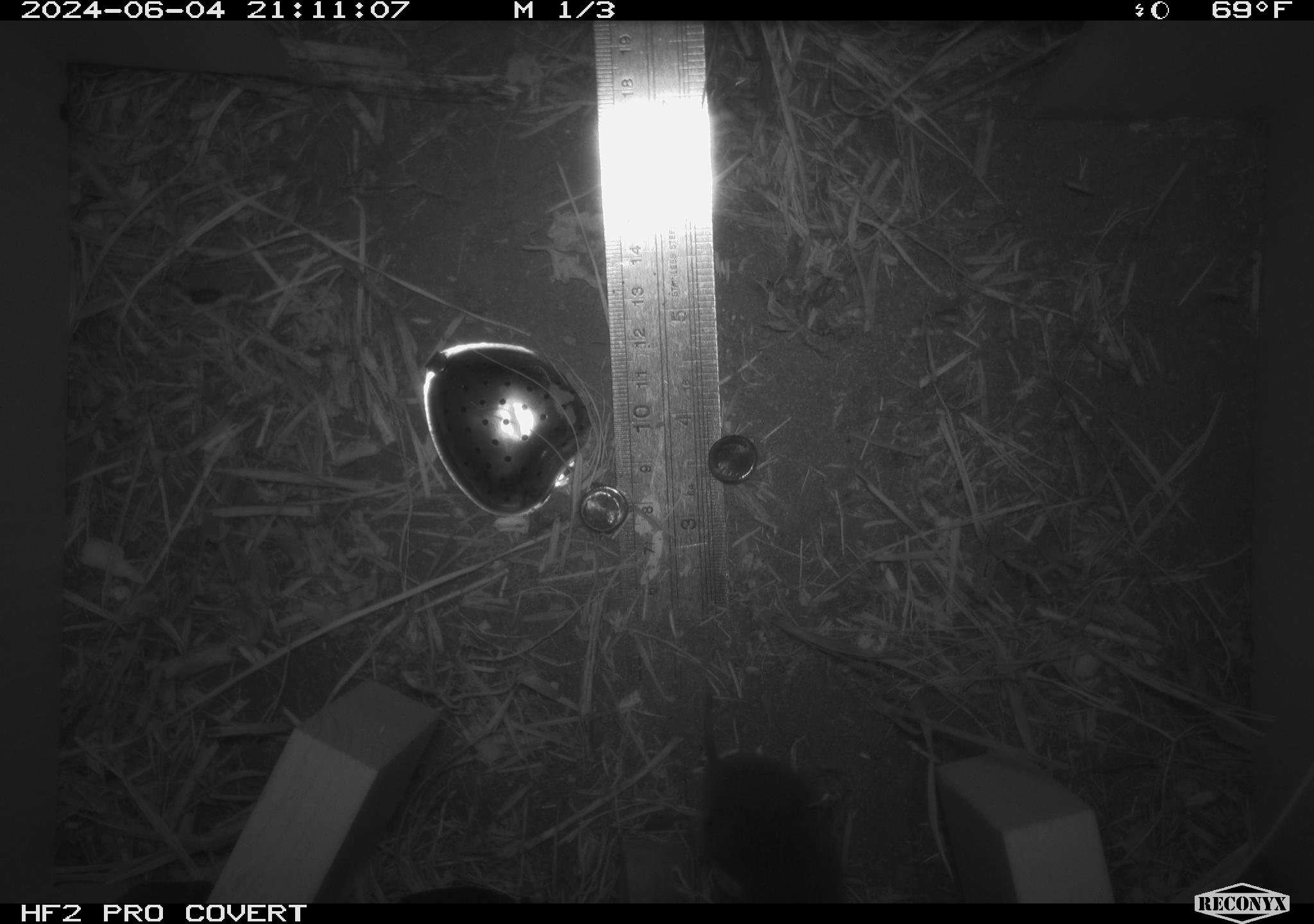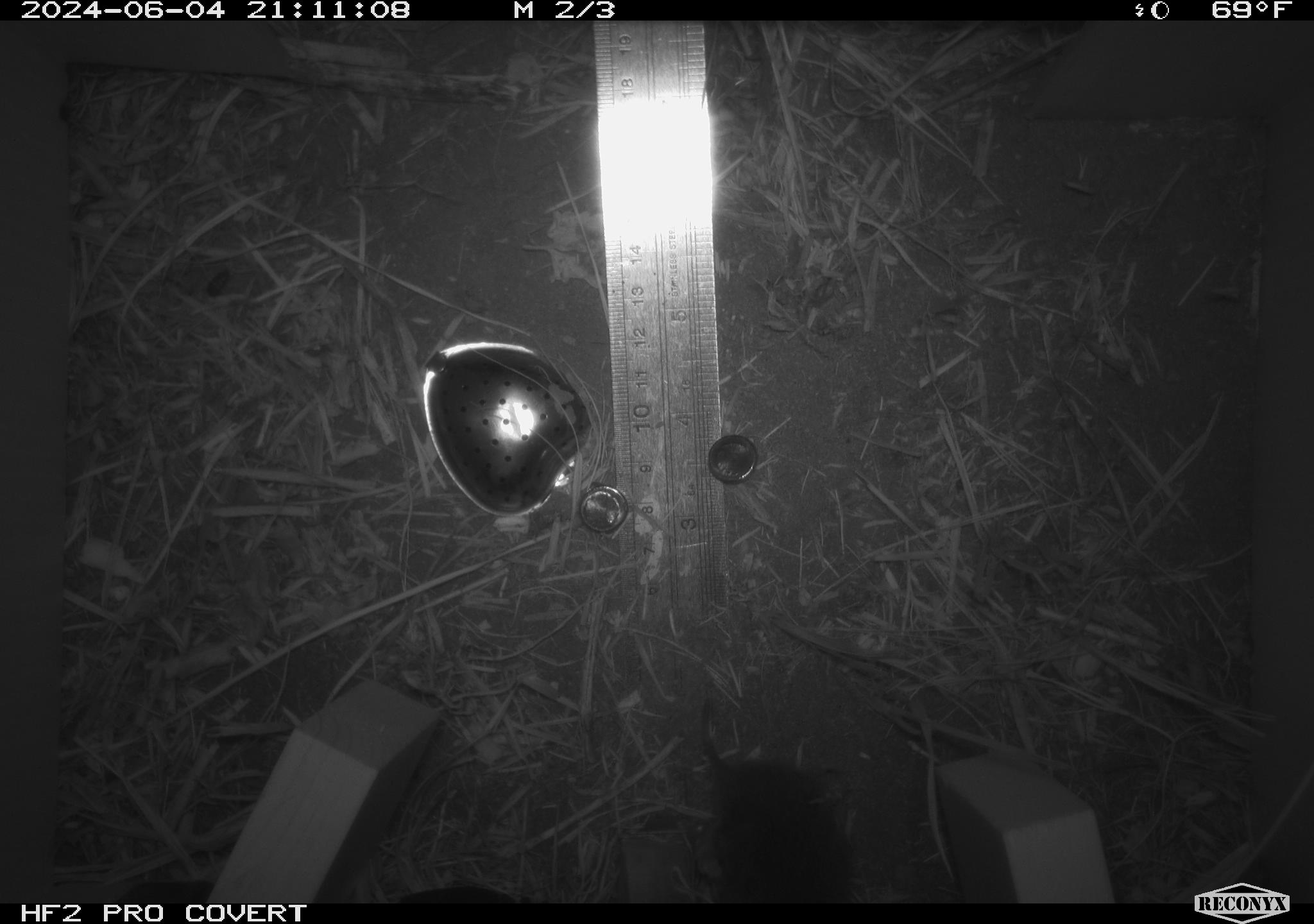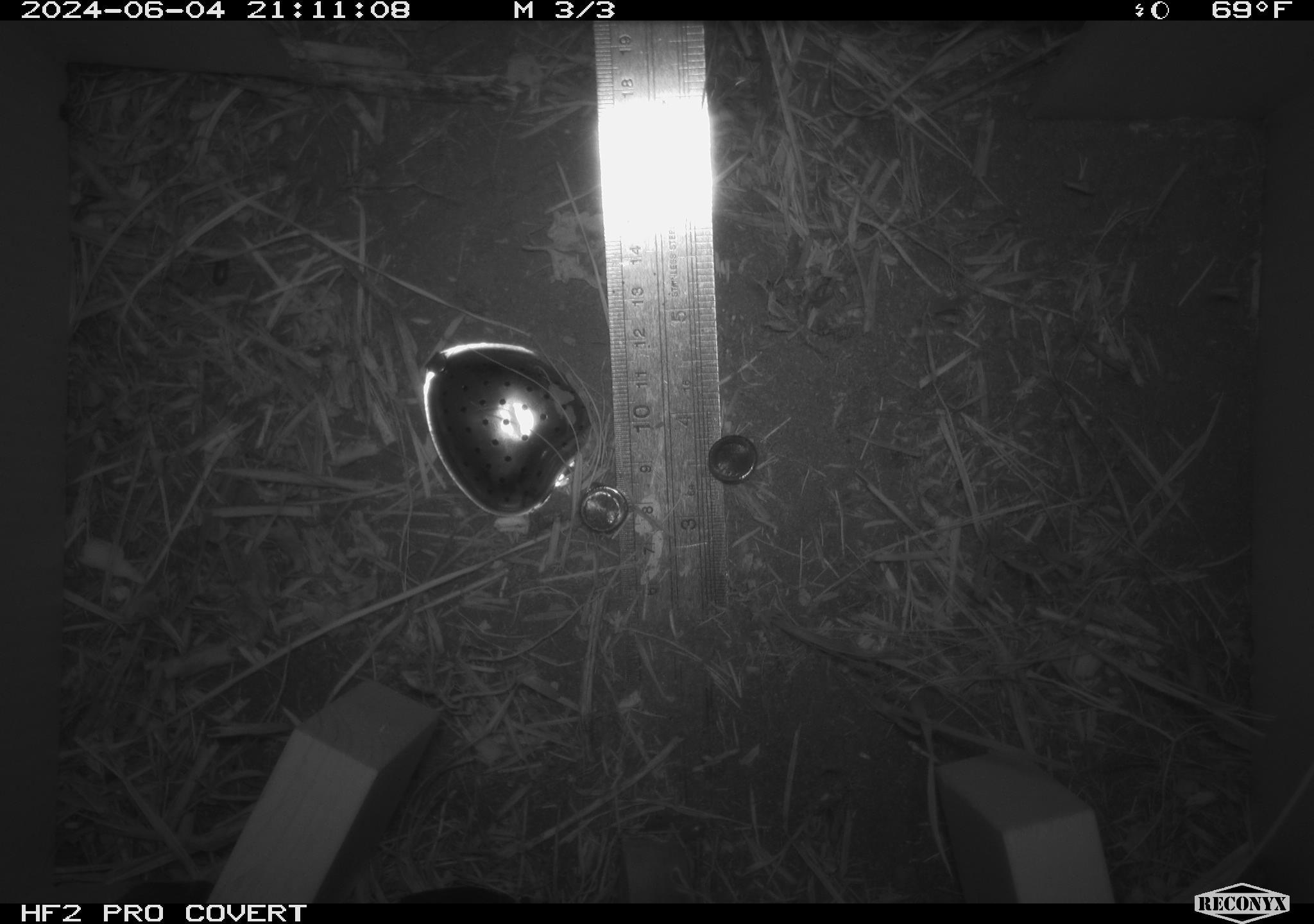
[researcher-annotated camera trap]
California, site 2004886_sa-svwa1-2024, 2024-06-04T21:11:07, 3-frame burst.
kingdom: Animalia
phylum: Chordata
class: Mammalia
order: Rodentia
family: Cricetidae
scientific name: Arvicolinae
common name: voles, lemmings, and muskrats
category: arvicolinae subfamily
Arvicolinae subfamily (voles, lemmings, and muskrats) (Arvicolinae).